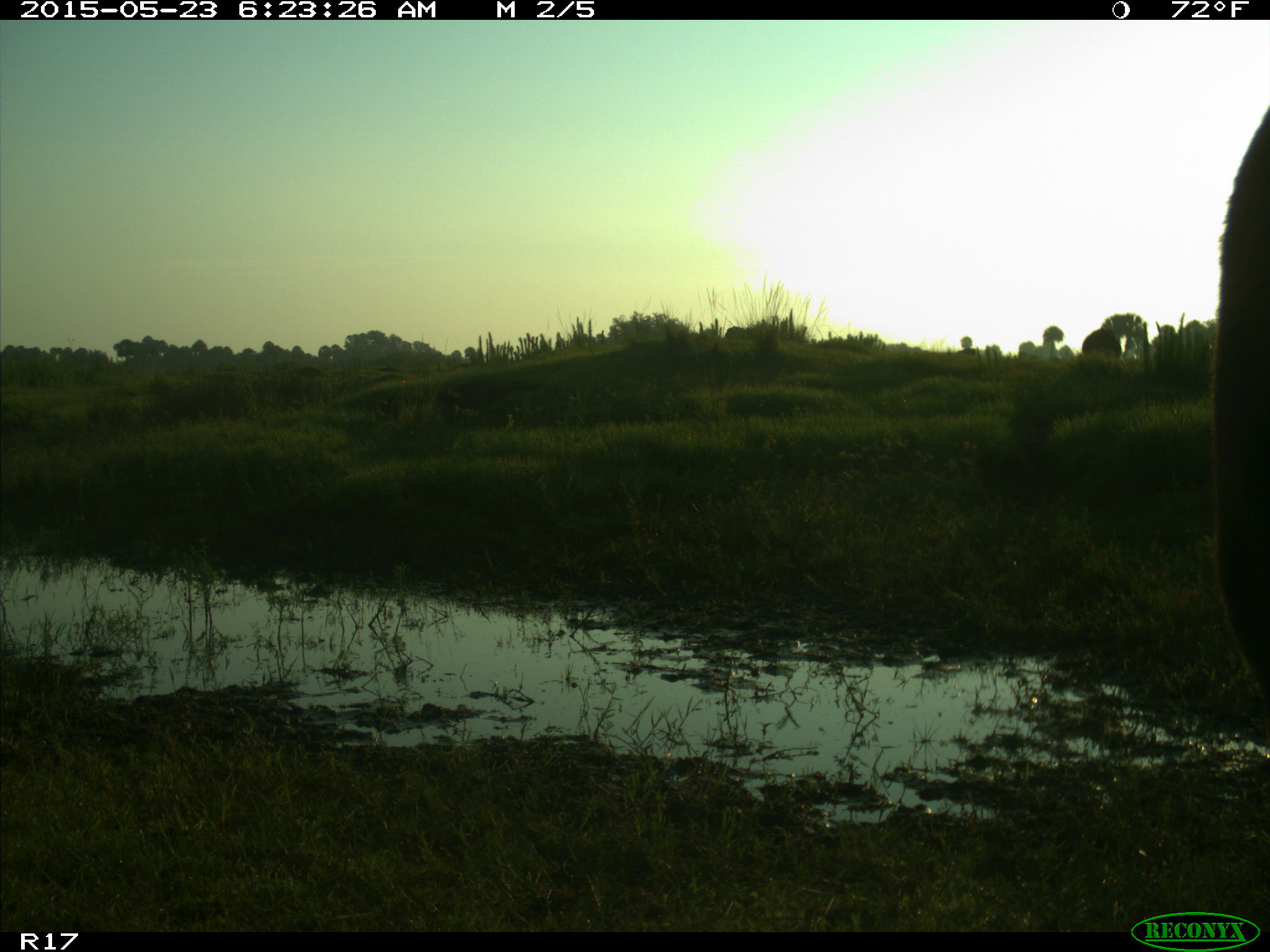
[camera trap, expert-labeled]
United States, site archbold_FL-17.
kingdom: Animalia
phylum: Chordata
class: Mammalia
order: Artiodactyla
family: Bovidae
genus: Bos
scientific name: Bos taurus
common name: domestic cow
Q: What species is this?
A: Bos taurus (domestic cow).